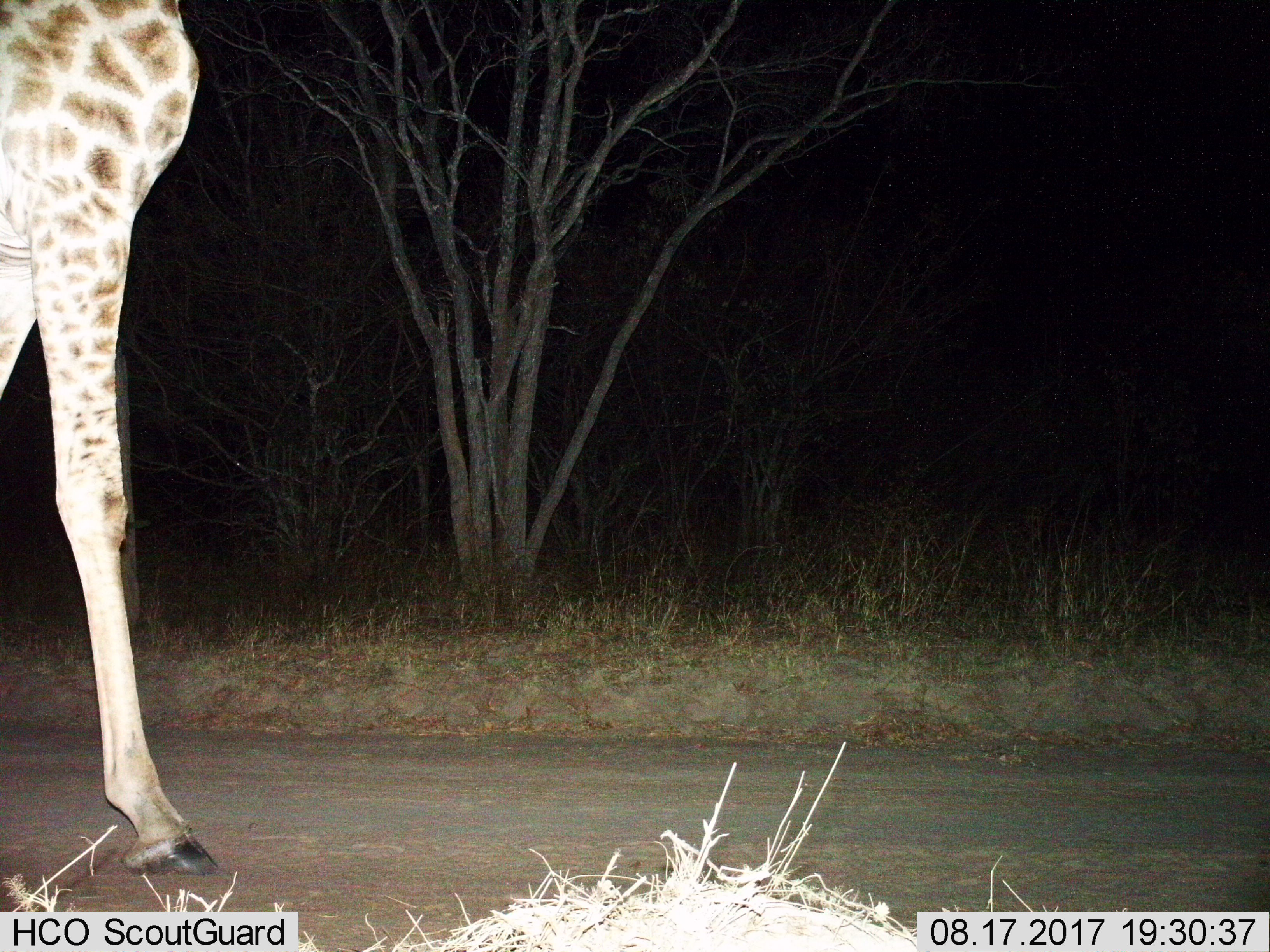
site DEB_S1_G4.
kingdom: Animalia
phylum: Chordata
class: Mammalia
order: Artiodactyla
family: Giraffidae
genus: Giraffa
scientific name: Giraffa camelopardalis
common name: giraffe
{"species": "giraffe (Giraffa camelopardalis)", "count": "1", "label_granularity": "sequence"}